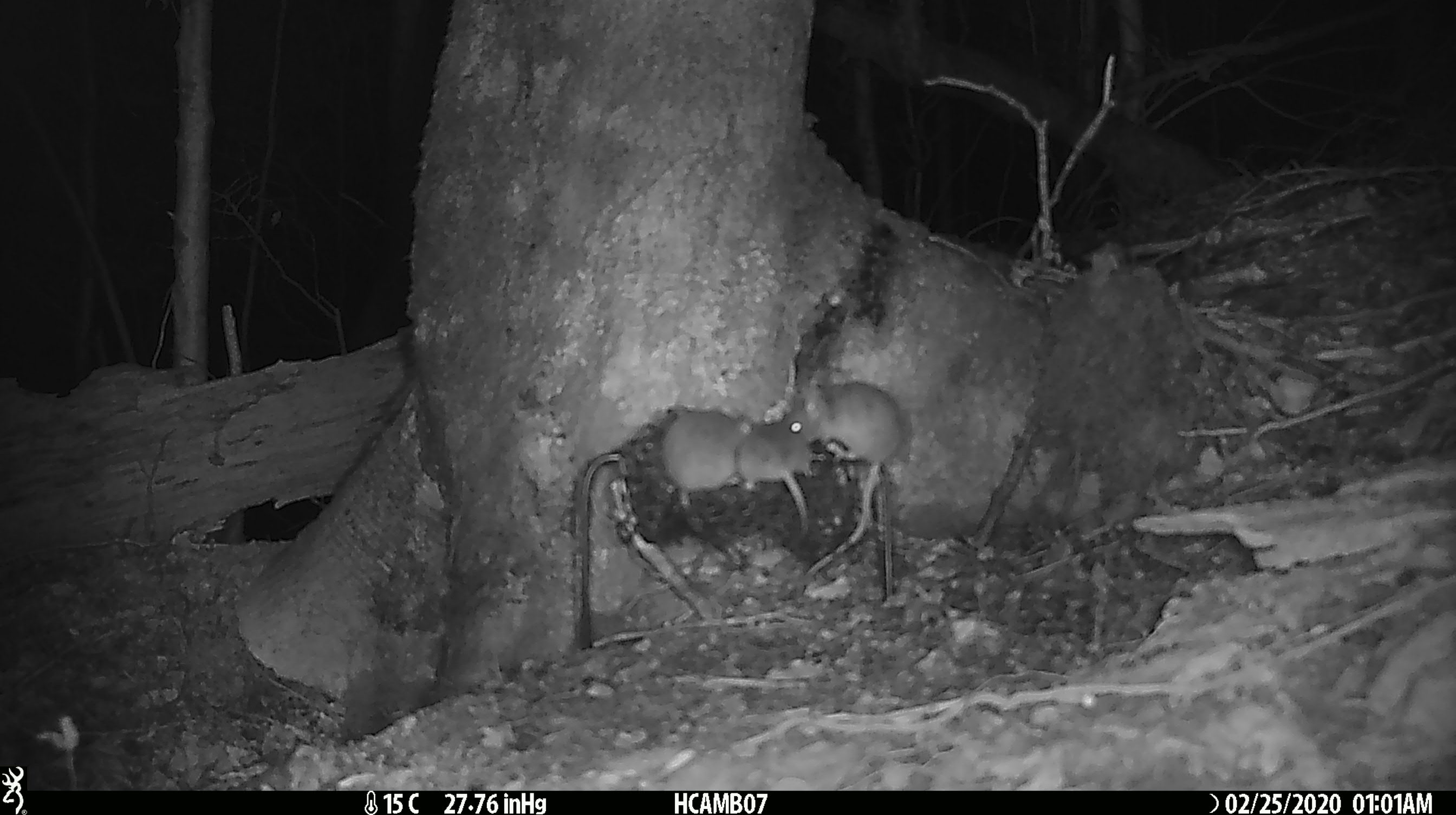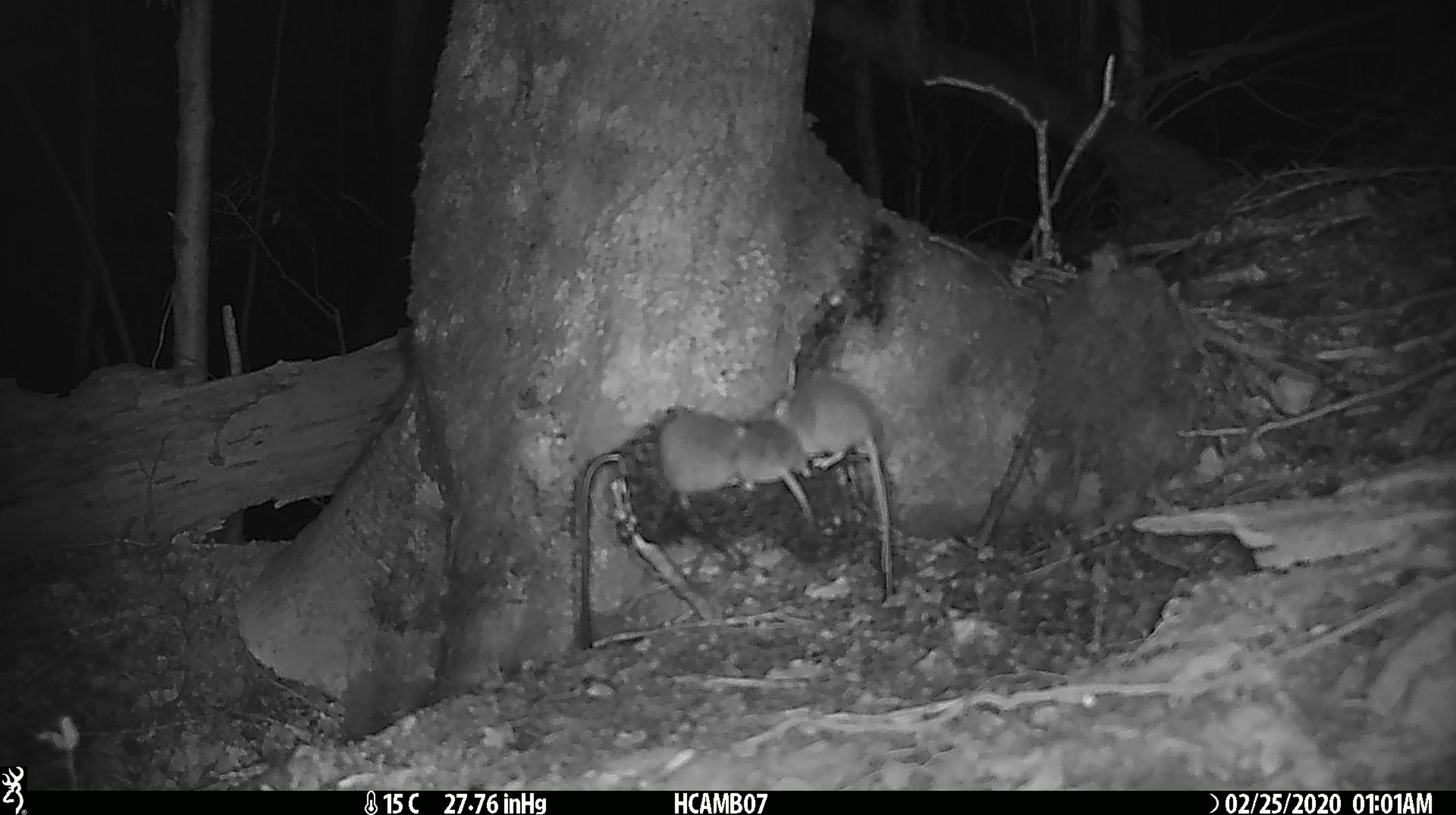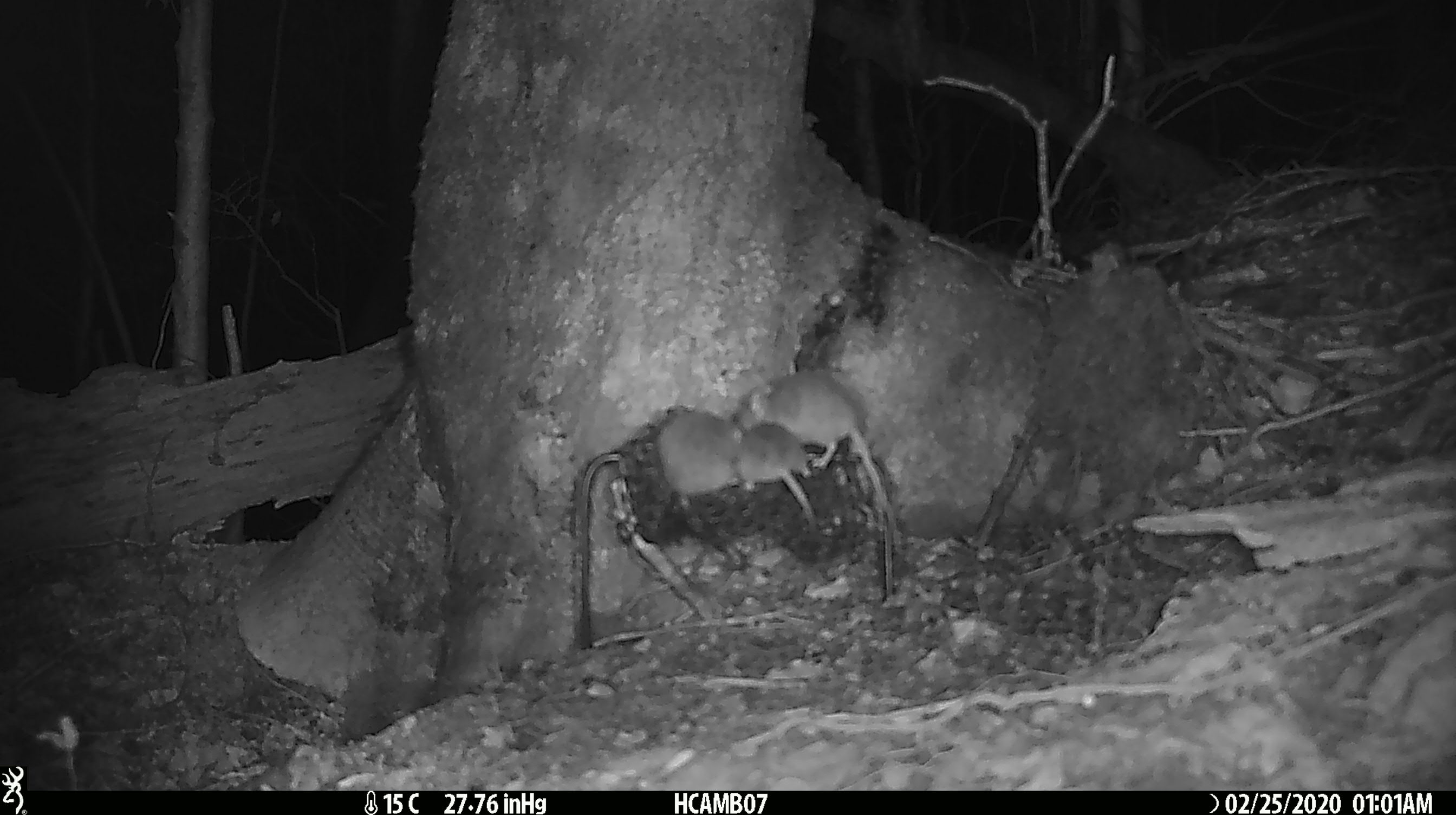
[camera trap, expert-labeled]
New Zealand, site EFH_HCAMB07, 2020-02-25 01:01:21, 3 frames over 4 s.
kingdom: Animalia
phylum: Chordata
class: Mammalia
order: Rodentia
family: Muridae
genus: Mus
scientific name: Mus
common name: mouse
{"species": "mouse (Mus)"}